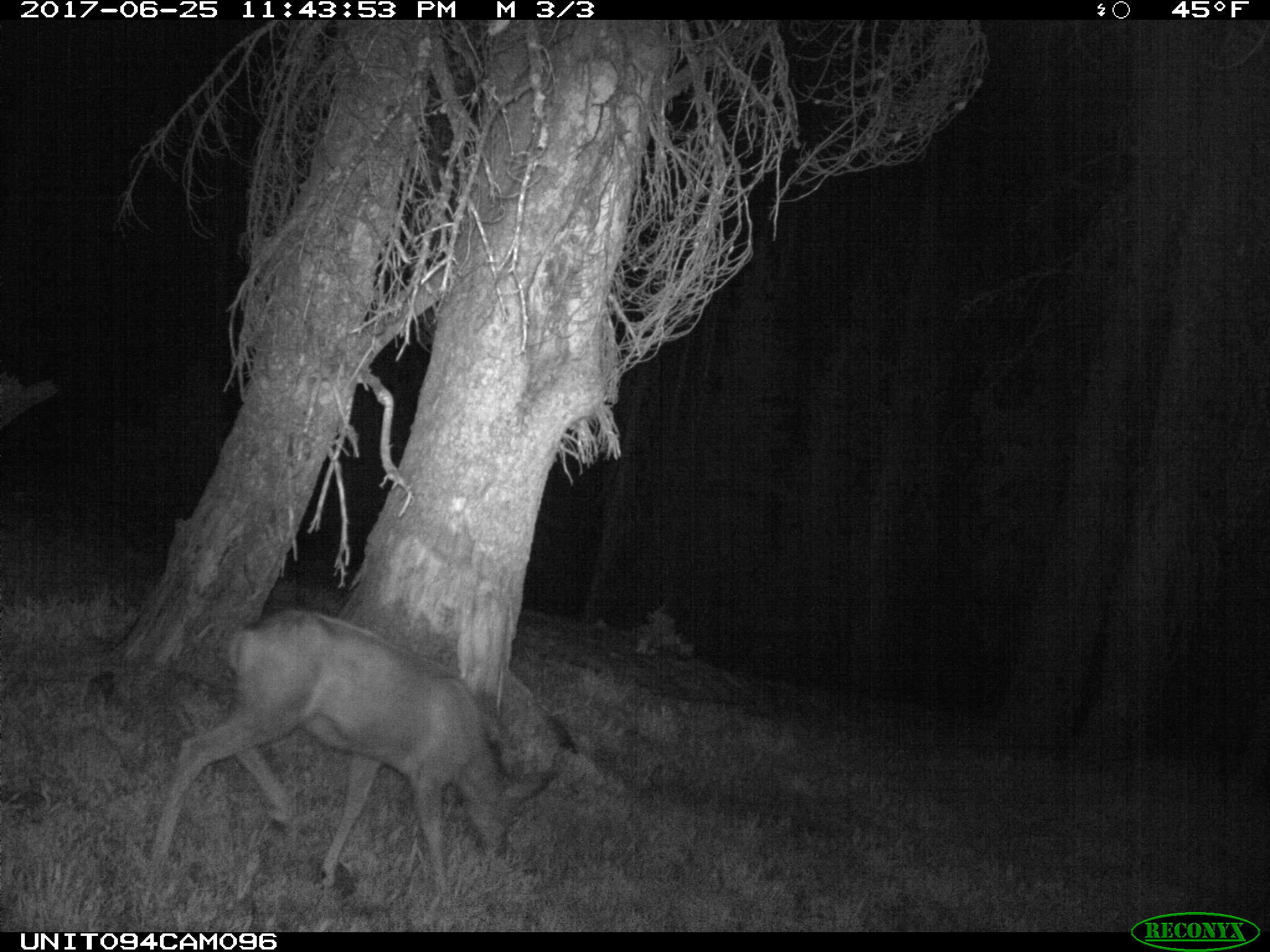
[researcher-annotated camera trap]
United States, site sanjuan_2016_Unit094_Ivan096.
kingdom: Animalia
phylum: Chordata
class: Mammalia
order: Artiodactyla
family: Cervidae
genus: Odocoileus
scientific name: Odocoileus hemionus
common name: mule deer